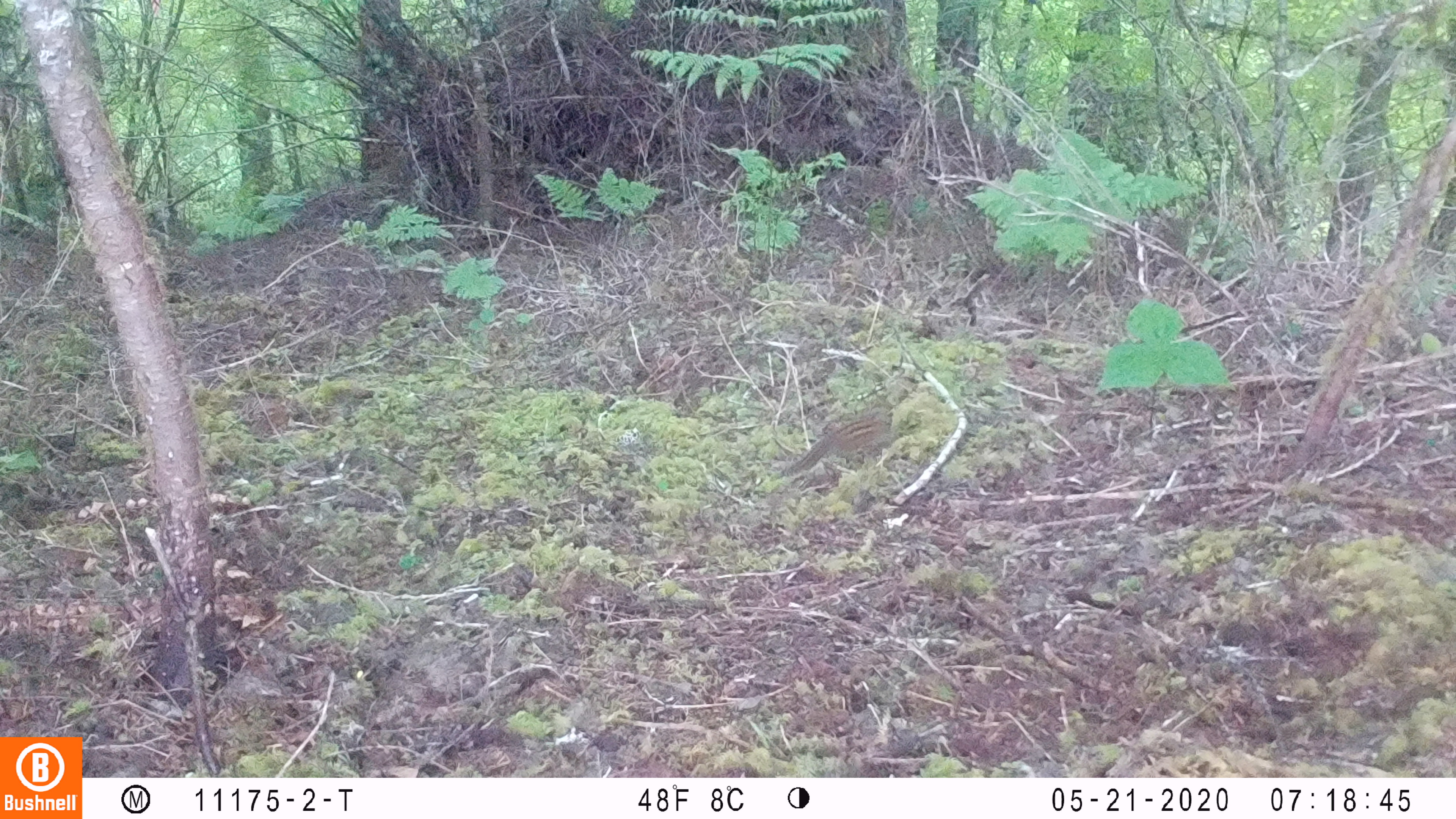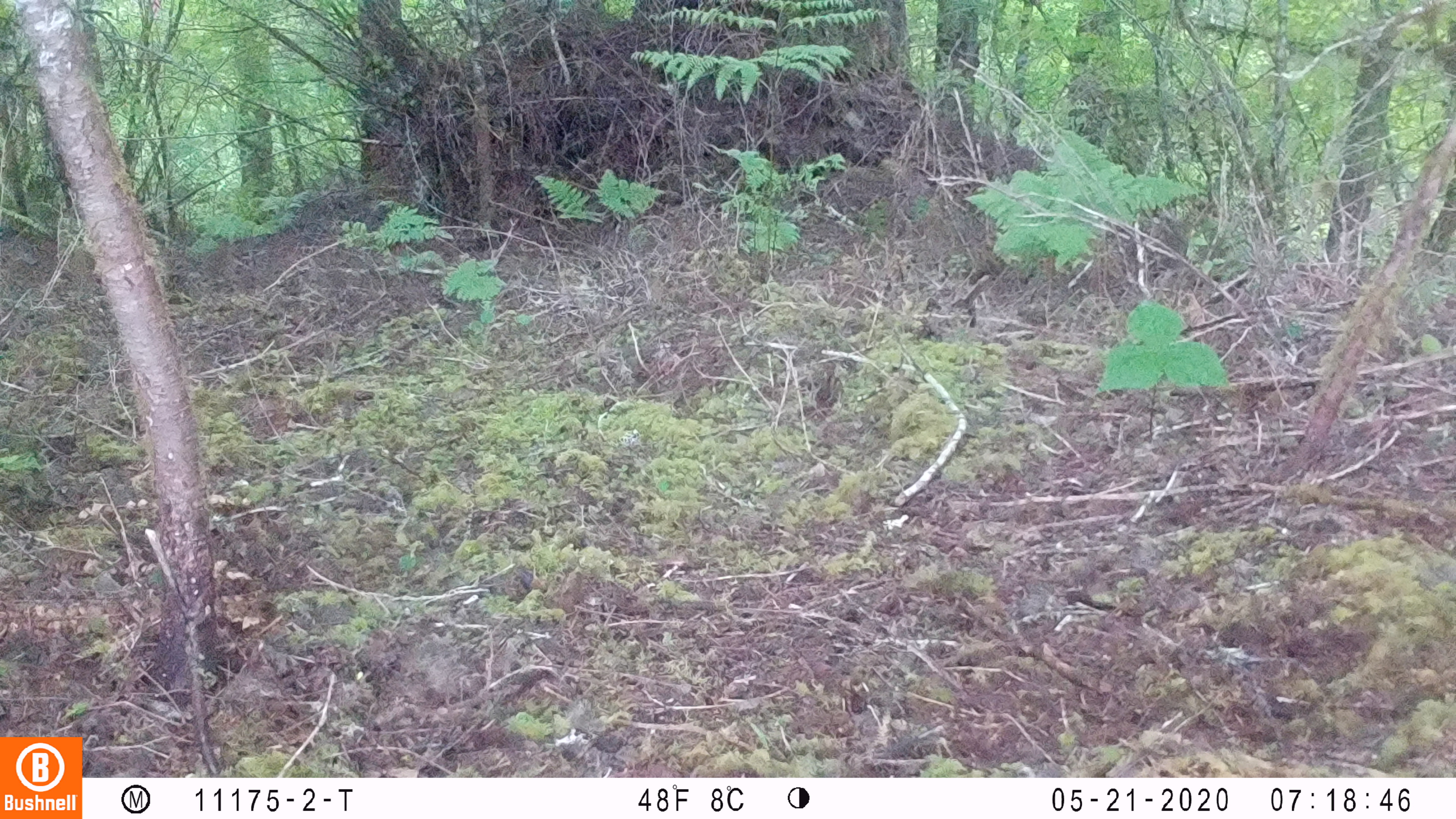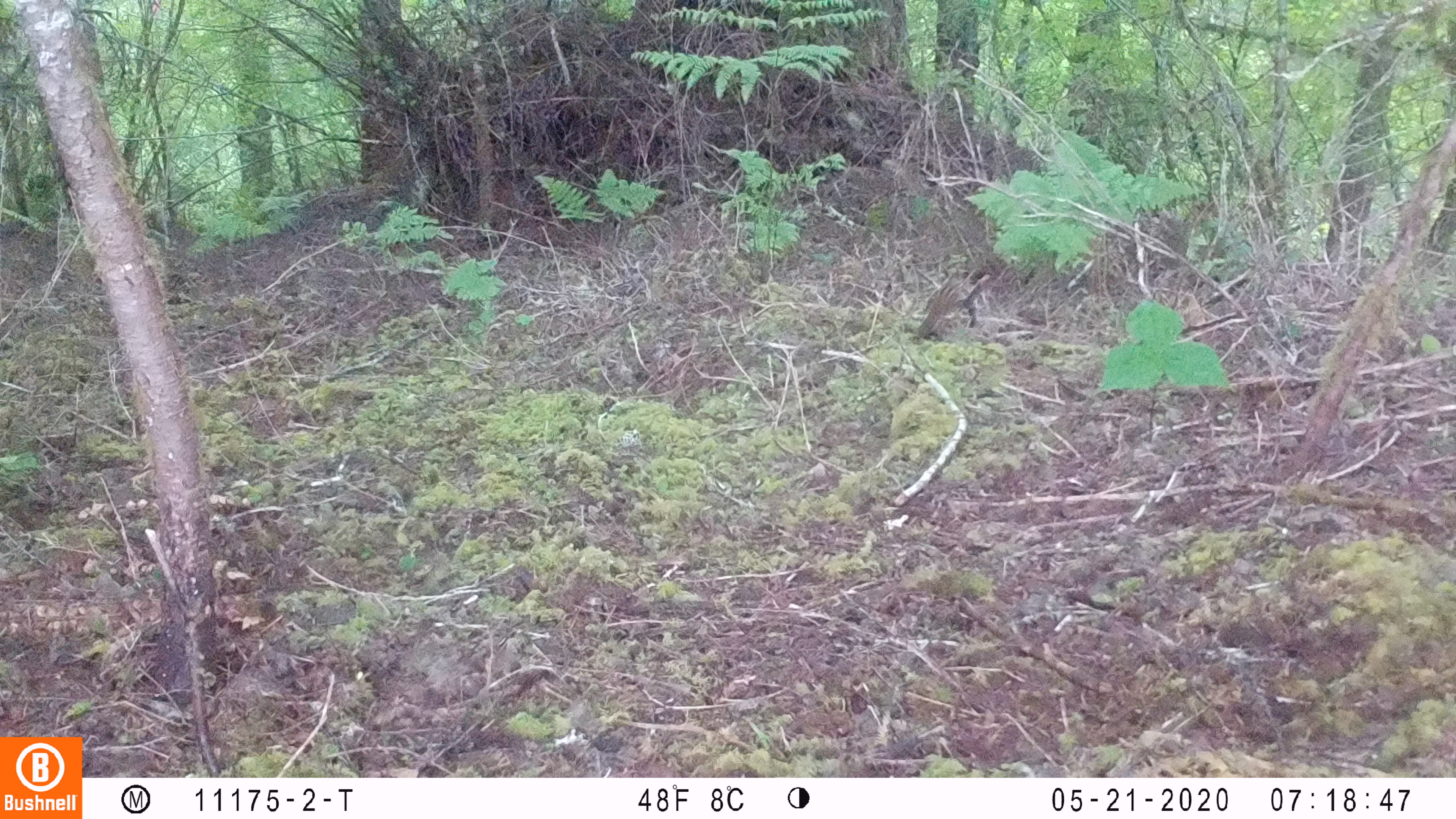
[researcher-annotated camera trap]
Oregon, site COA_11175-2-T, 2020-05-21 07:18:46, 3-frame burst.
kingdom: Animalia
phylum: Chordata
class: Mammalia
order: Rodentia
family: Sciuridae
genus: Neotamias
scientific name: Neotamias townsendii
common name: townsend's chipmunk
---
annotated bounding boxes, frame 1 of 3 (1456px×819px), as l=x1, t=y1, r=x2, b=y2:
townsend's chipmunk: l=781, t=399, r=899, b=478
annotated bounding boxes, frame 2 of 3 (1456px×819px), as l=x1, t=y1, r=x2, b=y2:
townsend's chipmunk: l=814, t=357, r=844, b=413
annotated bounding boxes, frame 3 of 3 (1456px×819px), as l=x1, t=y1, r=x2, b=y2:
townsend's chipmunk: l=915, t=279, r=963, b=338